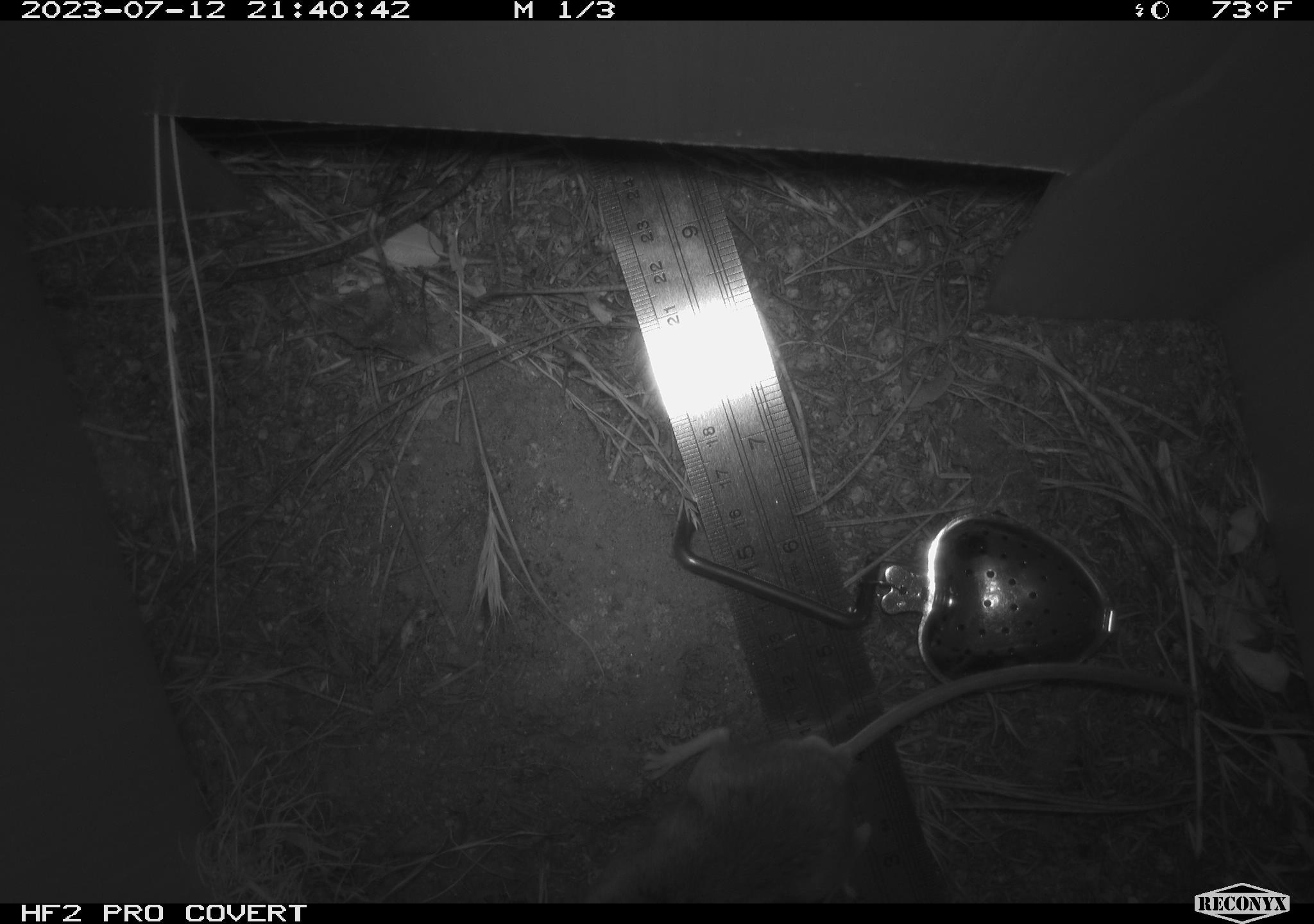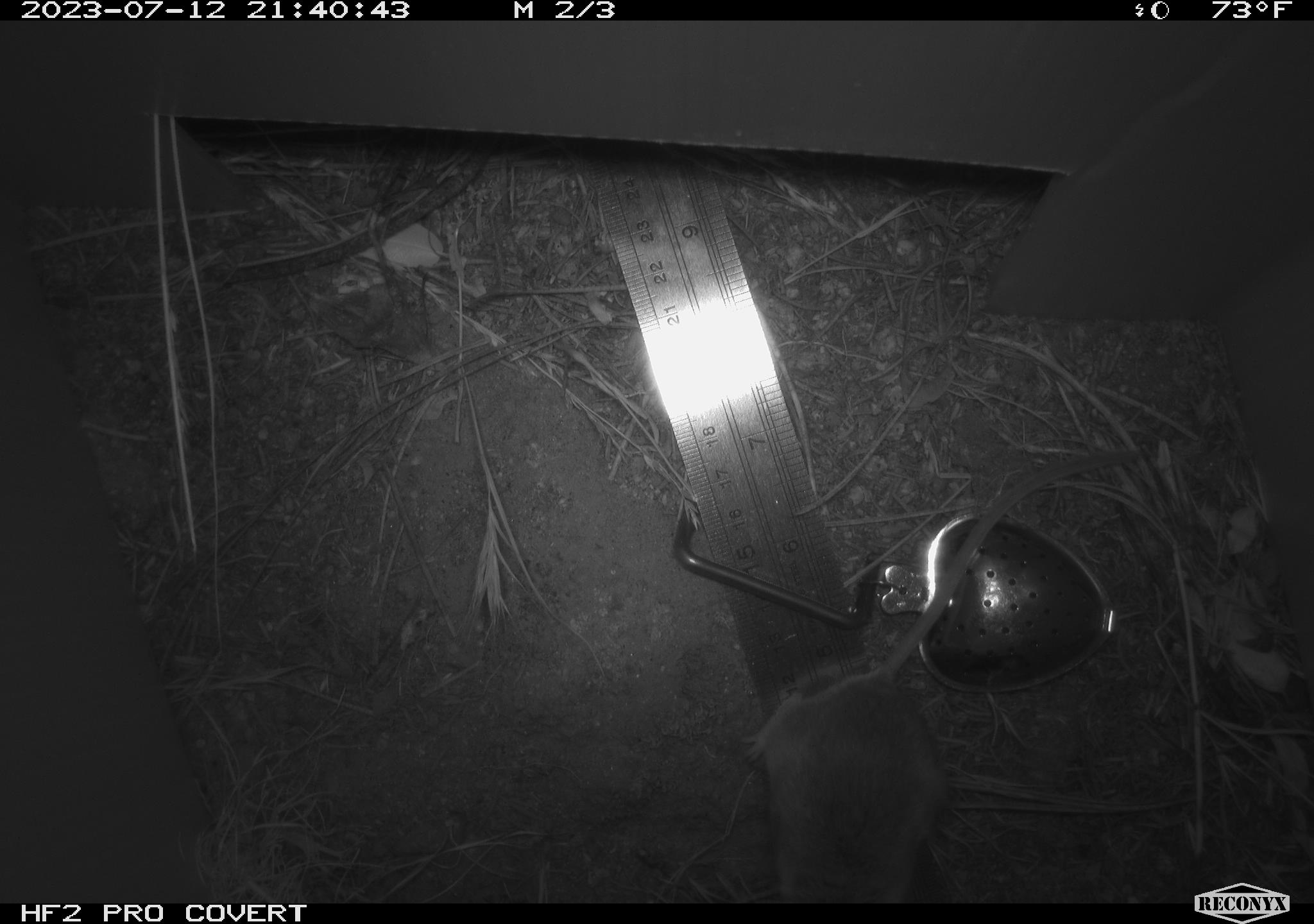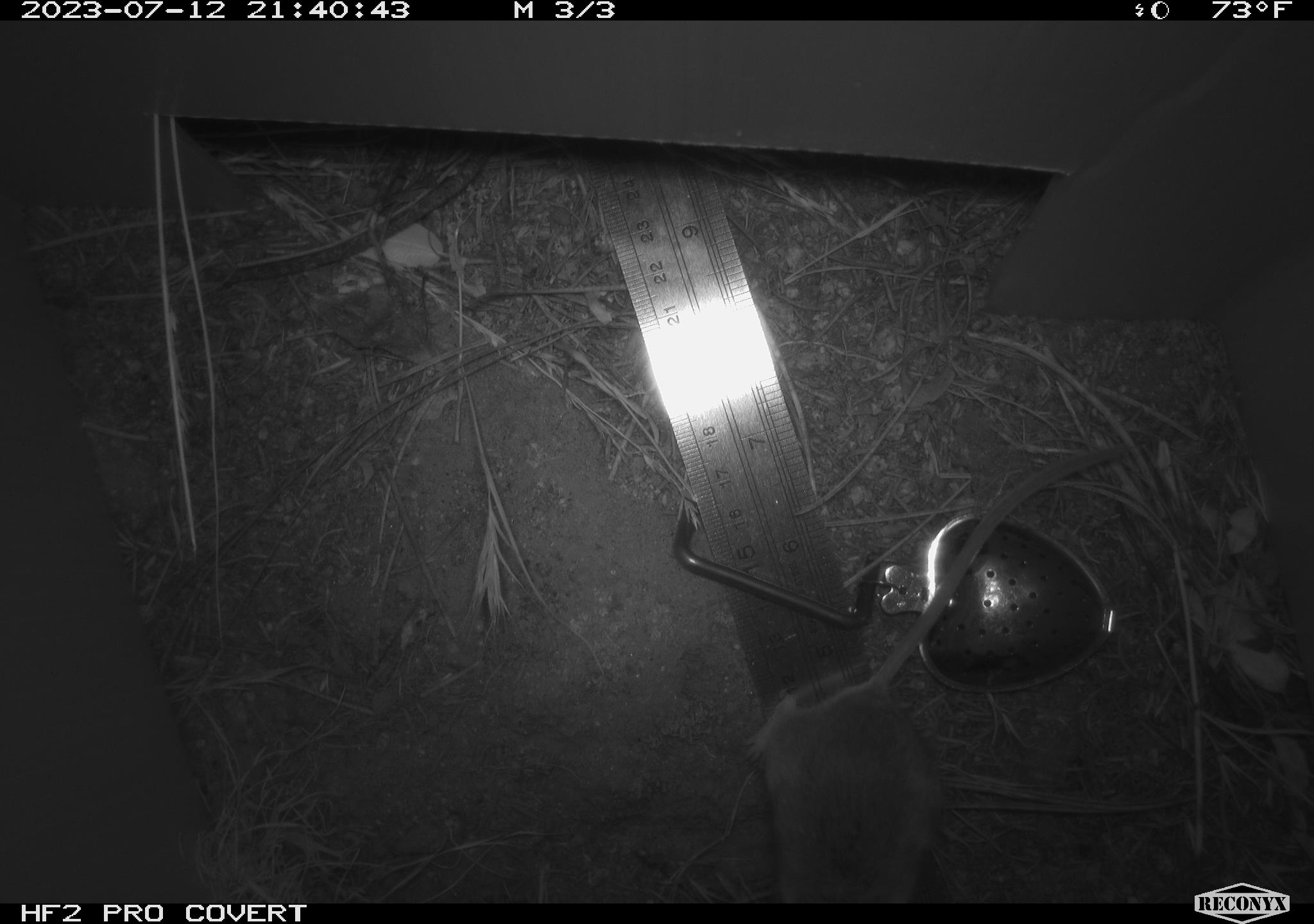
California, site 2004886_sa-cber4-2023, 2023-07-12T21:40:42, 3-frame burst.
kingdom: Animalia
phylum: Chordata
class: Mammalia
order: Rodentia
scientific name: Rodentia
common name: mouse species